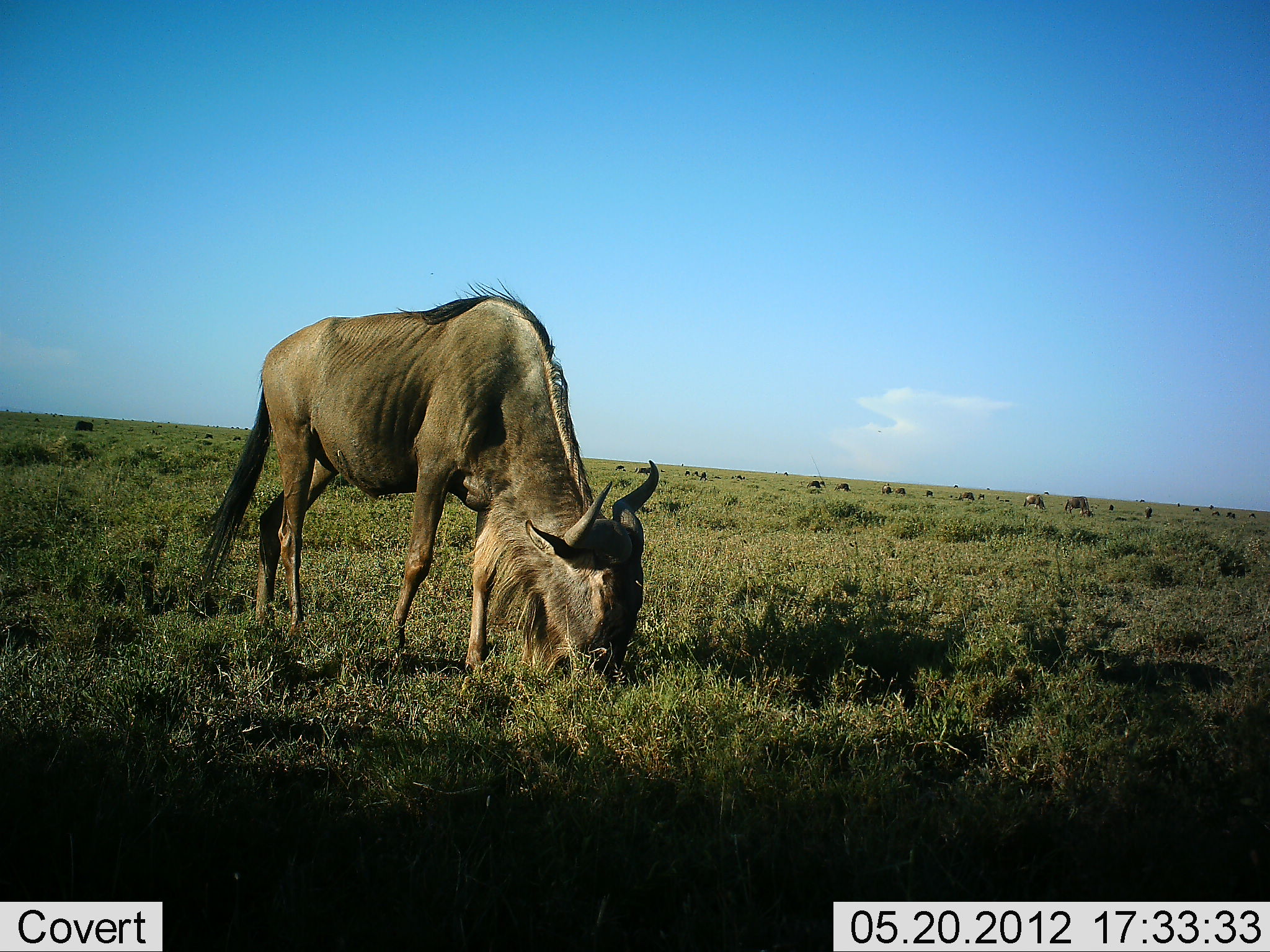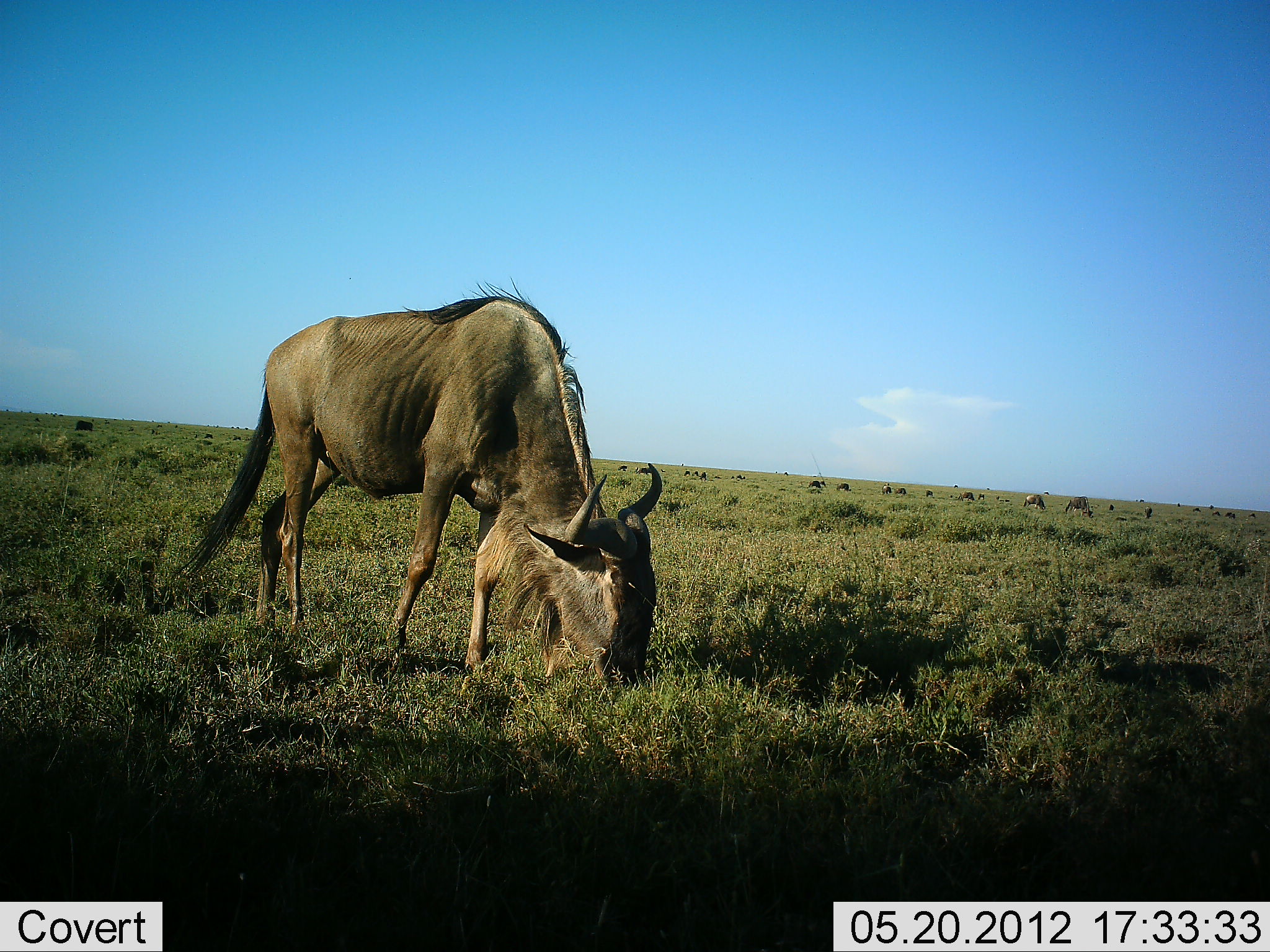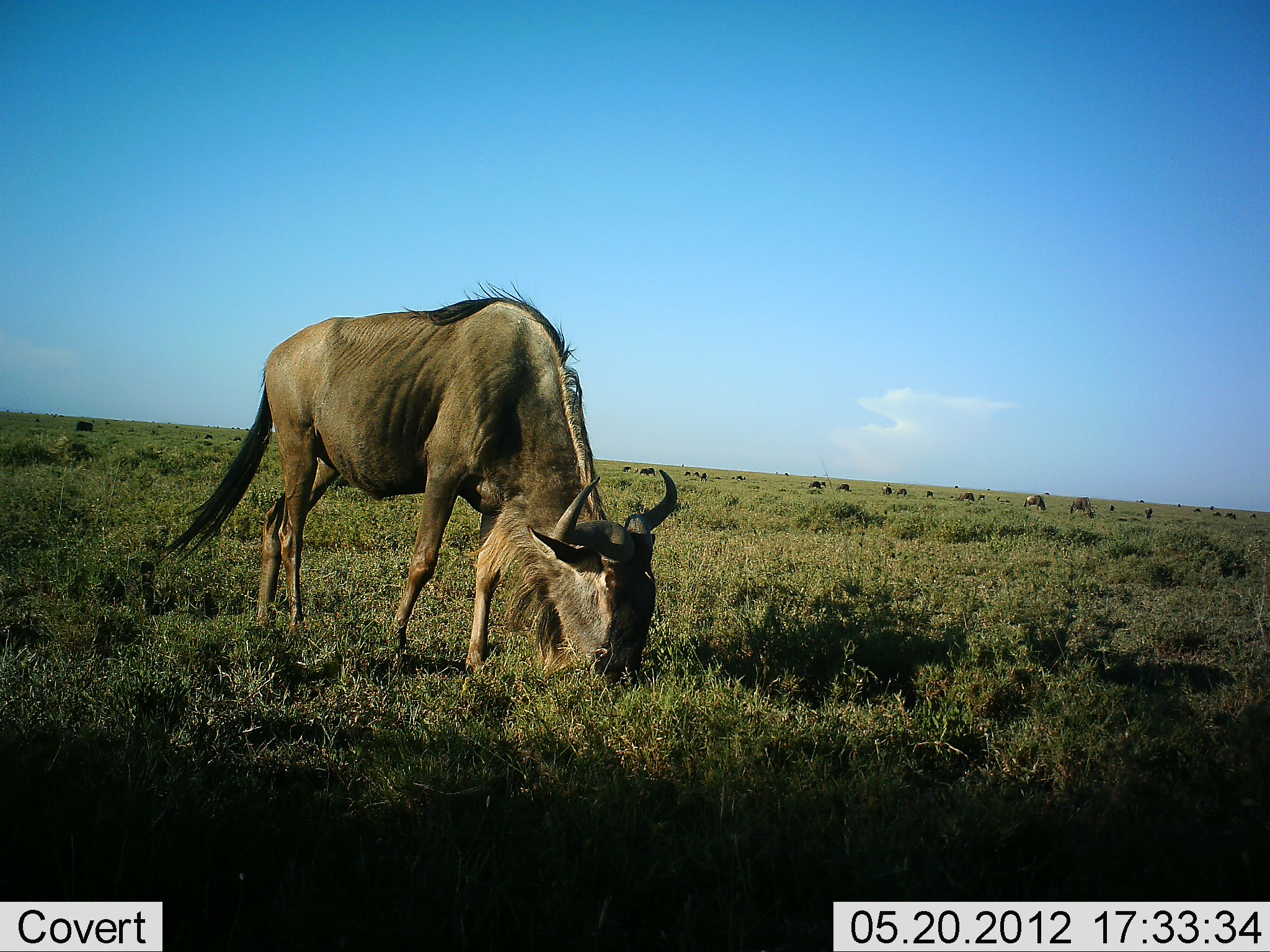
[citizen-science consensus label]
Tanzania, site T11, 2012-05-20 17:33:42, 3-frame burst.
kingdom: Animalia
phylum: Chordata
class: Mammalia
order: Artiodactyla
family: Bovidae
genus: Connochaetes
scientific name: Connochaetes taurinus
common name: blue wildebeest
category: wildebeest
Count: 1.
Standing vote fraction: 30%.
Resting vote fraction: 0%.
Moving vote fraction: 0%.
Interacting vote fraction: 0%.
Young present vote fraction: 0%.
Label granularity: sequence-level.